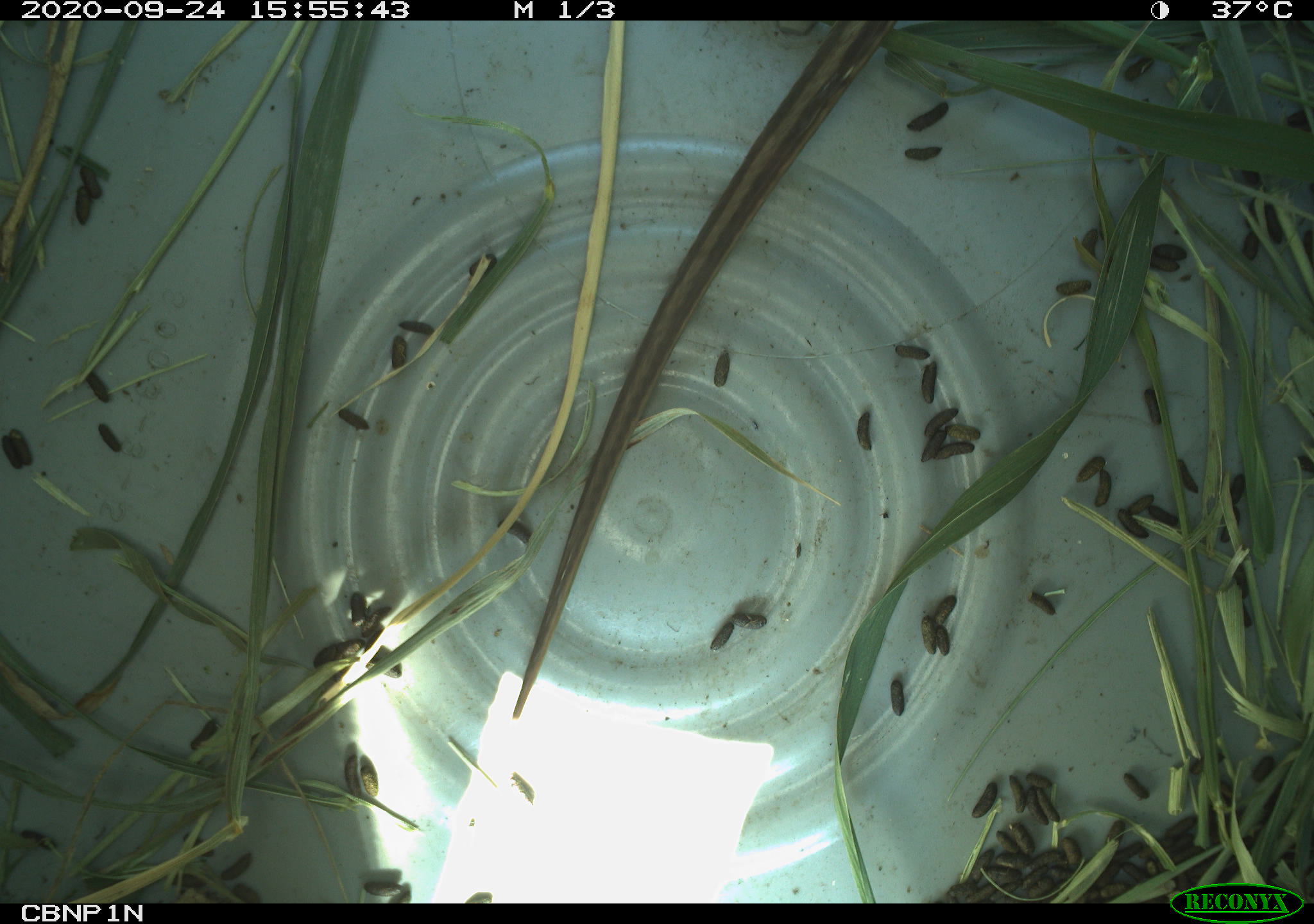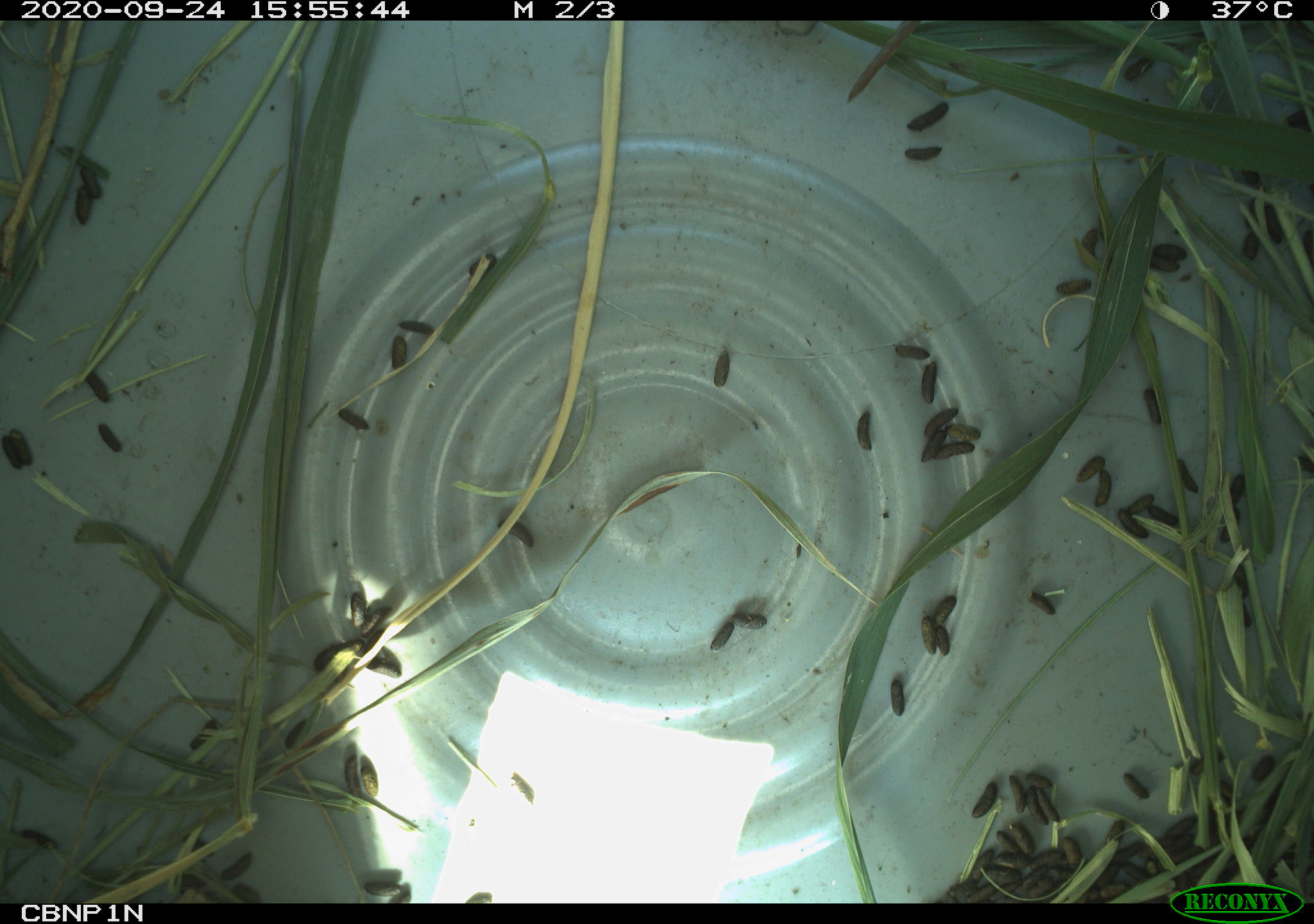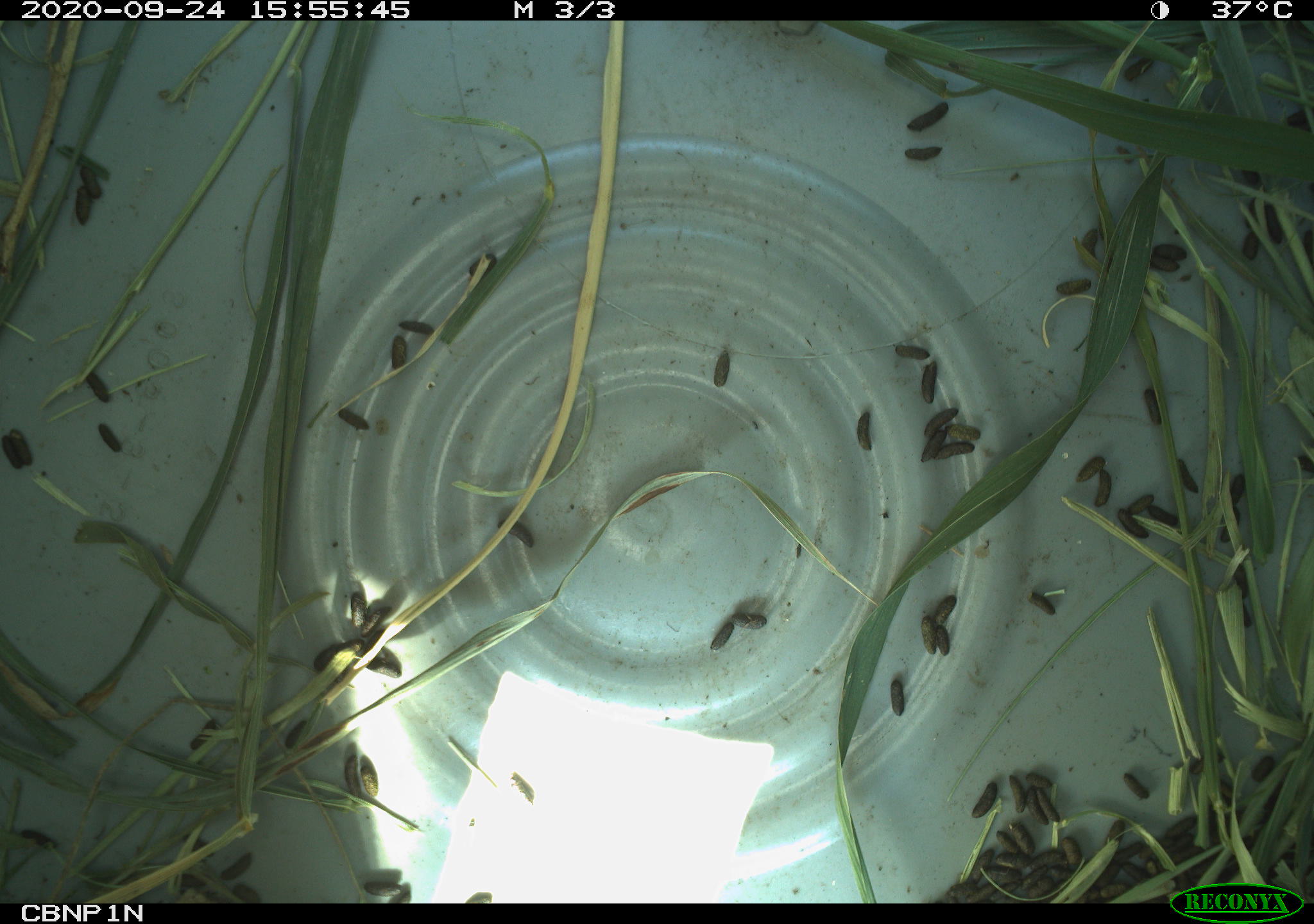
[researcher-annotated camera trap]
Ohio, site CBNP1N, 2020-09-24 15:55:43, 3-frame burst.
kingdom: Animalia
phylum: Chordata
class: Reptilia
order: Squamata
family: Colubridae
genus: Thamnophis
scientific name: Thamnophis sirtalis sirtalis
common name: eastern gartersnake